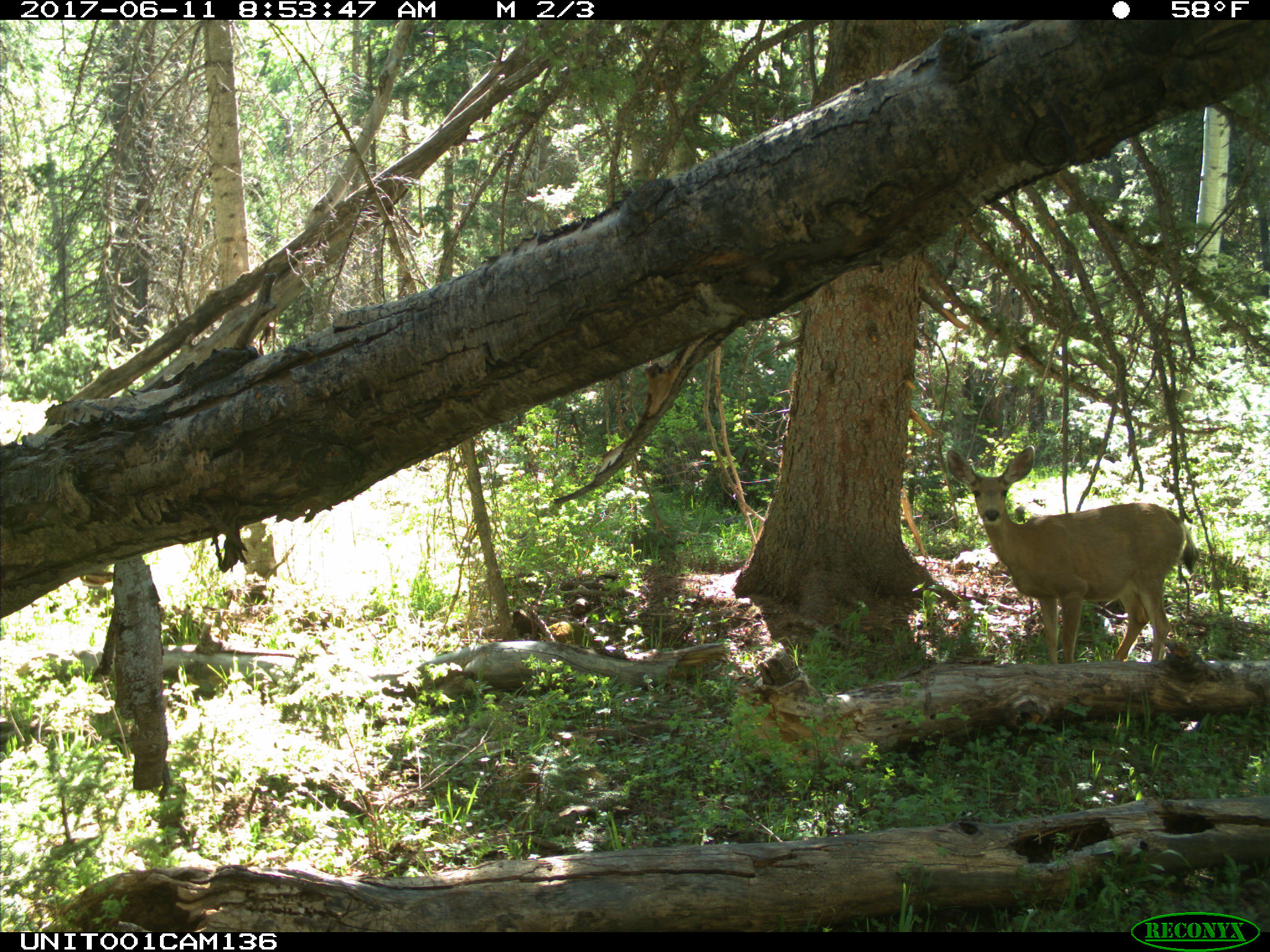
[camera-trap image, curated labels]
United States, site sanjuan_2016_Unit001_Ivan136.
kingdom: Animalia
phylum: Chordata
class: Mammalia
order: Artiodactyla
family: Cervidae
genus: Odocoileus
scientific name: Odocoileus hemionus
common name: mule deer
Odocoileus hemionus (mule deer).